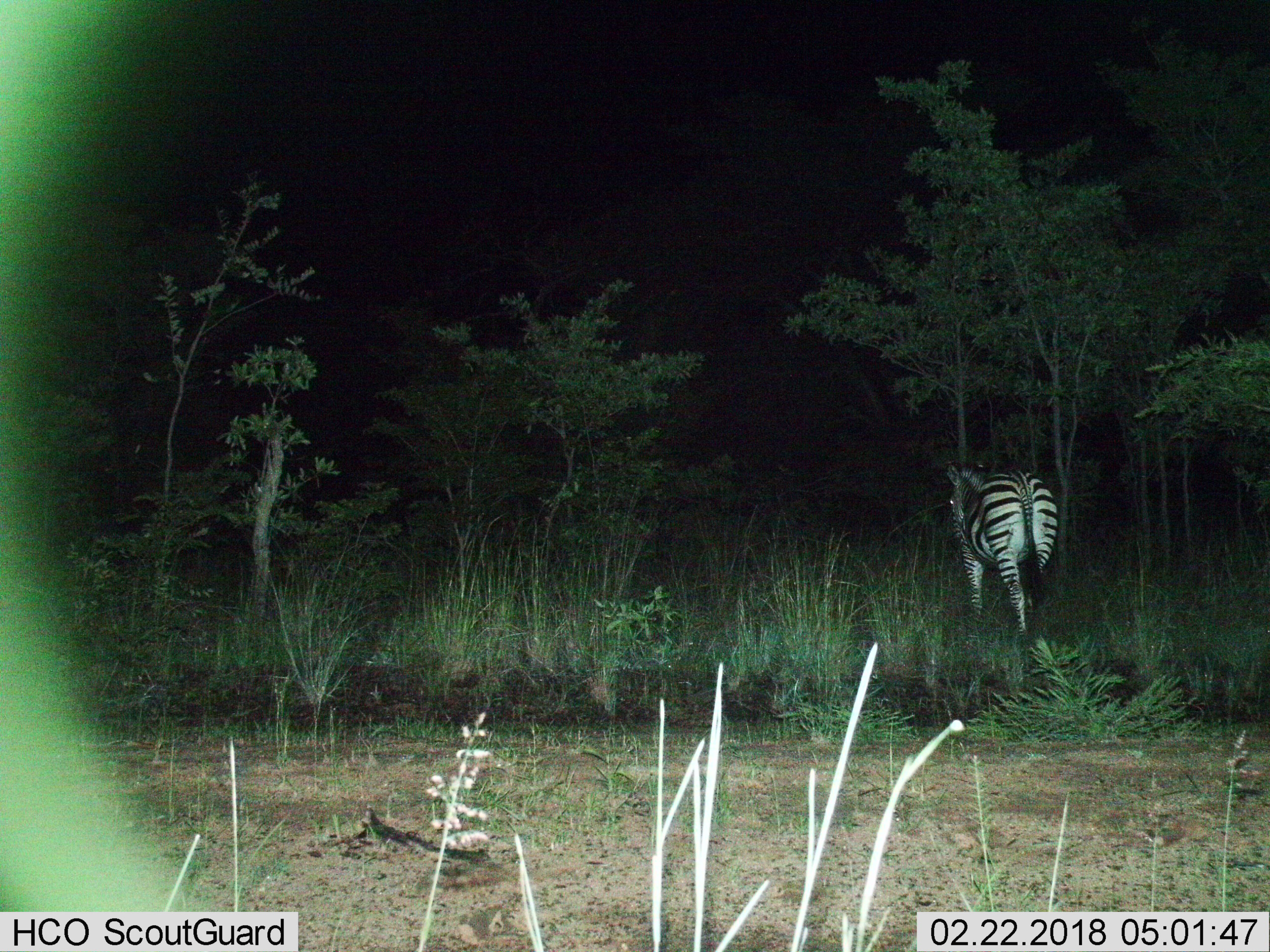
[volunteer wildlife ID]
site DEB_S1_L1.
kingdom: Animalia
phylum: Chordata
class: Mammalia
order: Perissodactyla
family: Equidae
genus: Equus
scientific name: Equus quagga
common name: plains zebra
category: zebraplains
Zebraplains (plains zebra) (Equus quagga), count 1. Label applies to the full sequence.